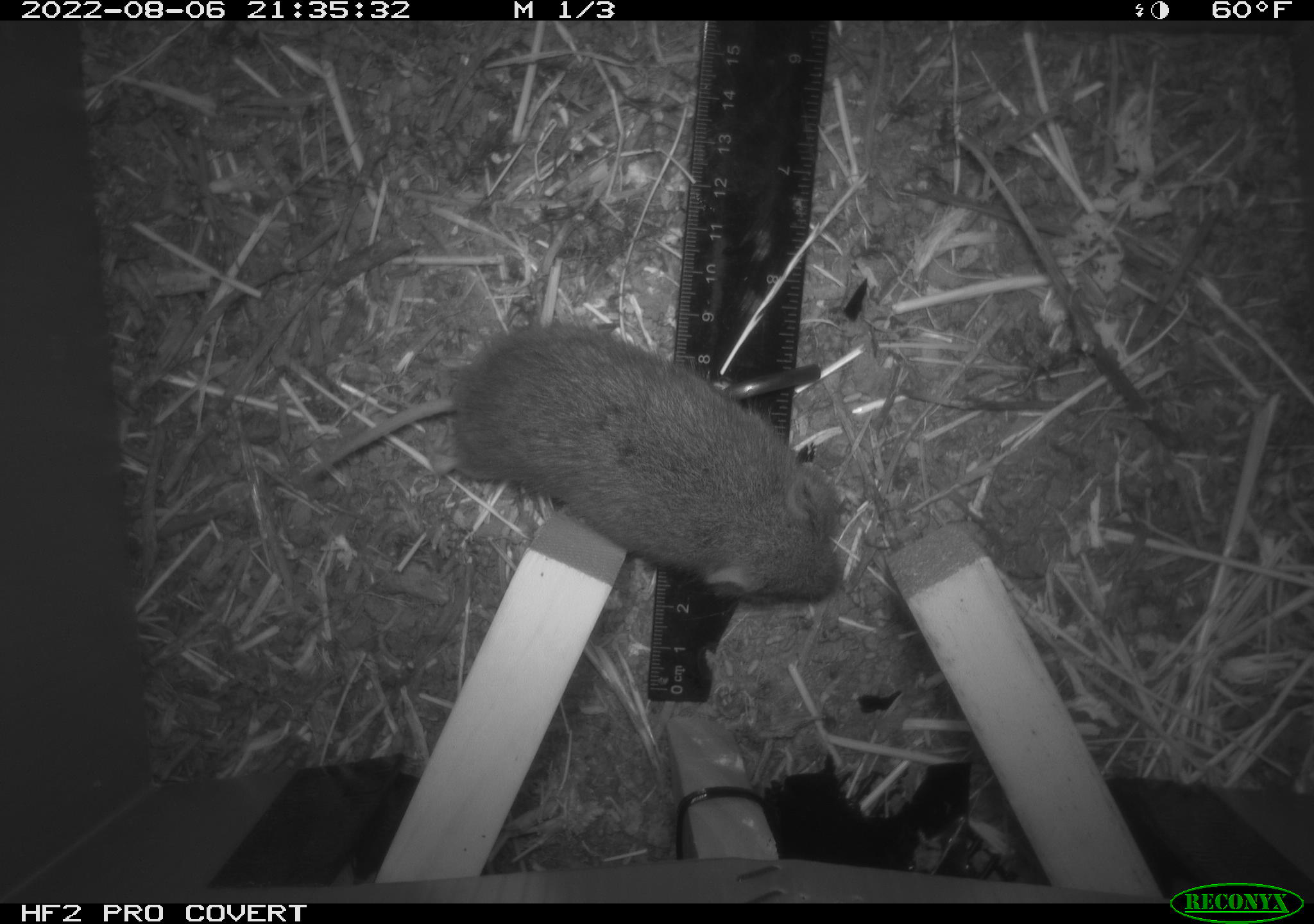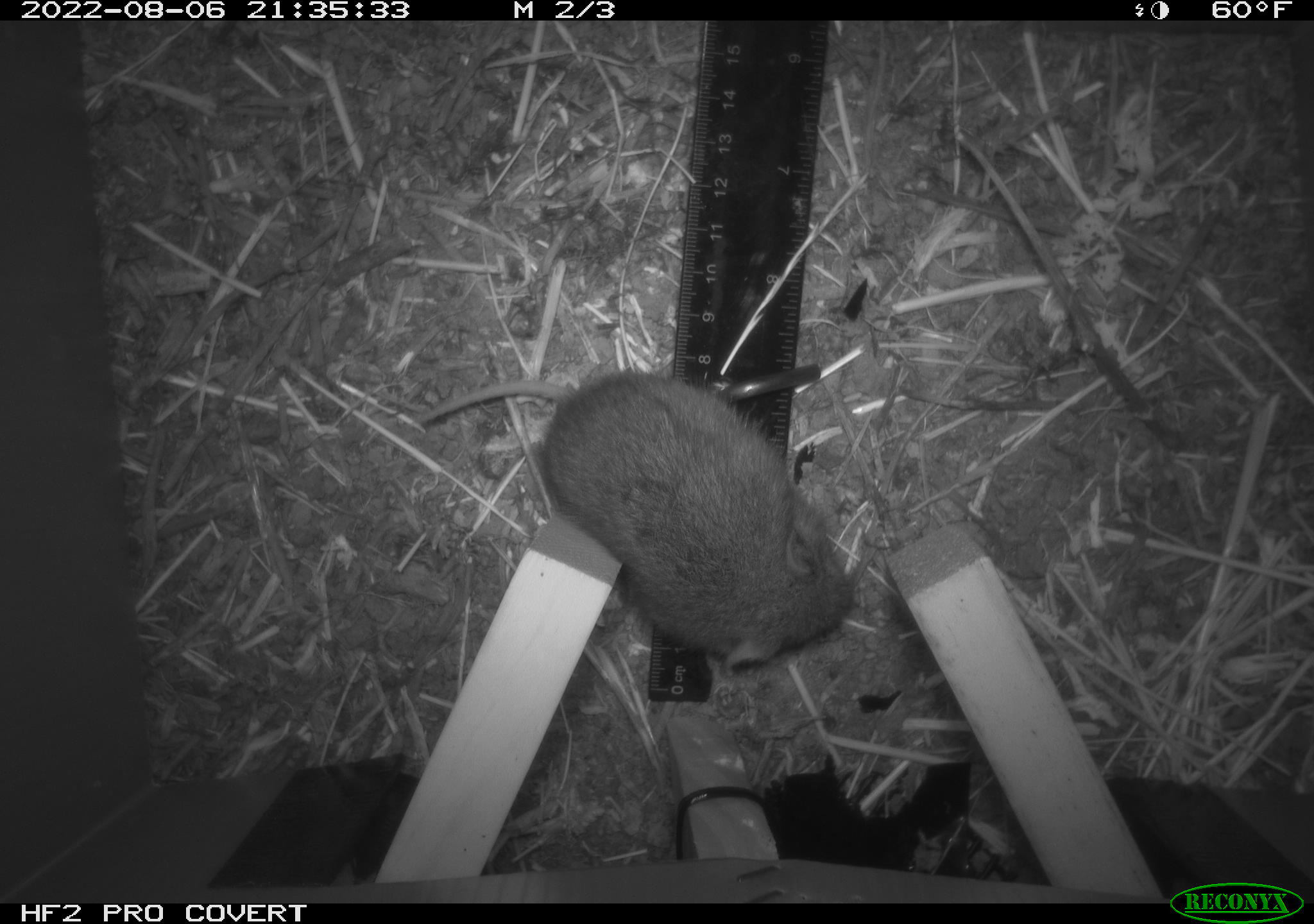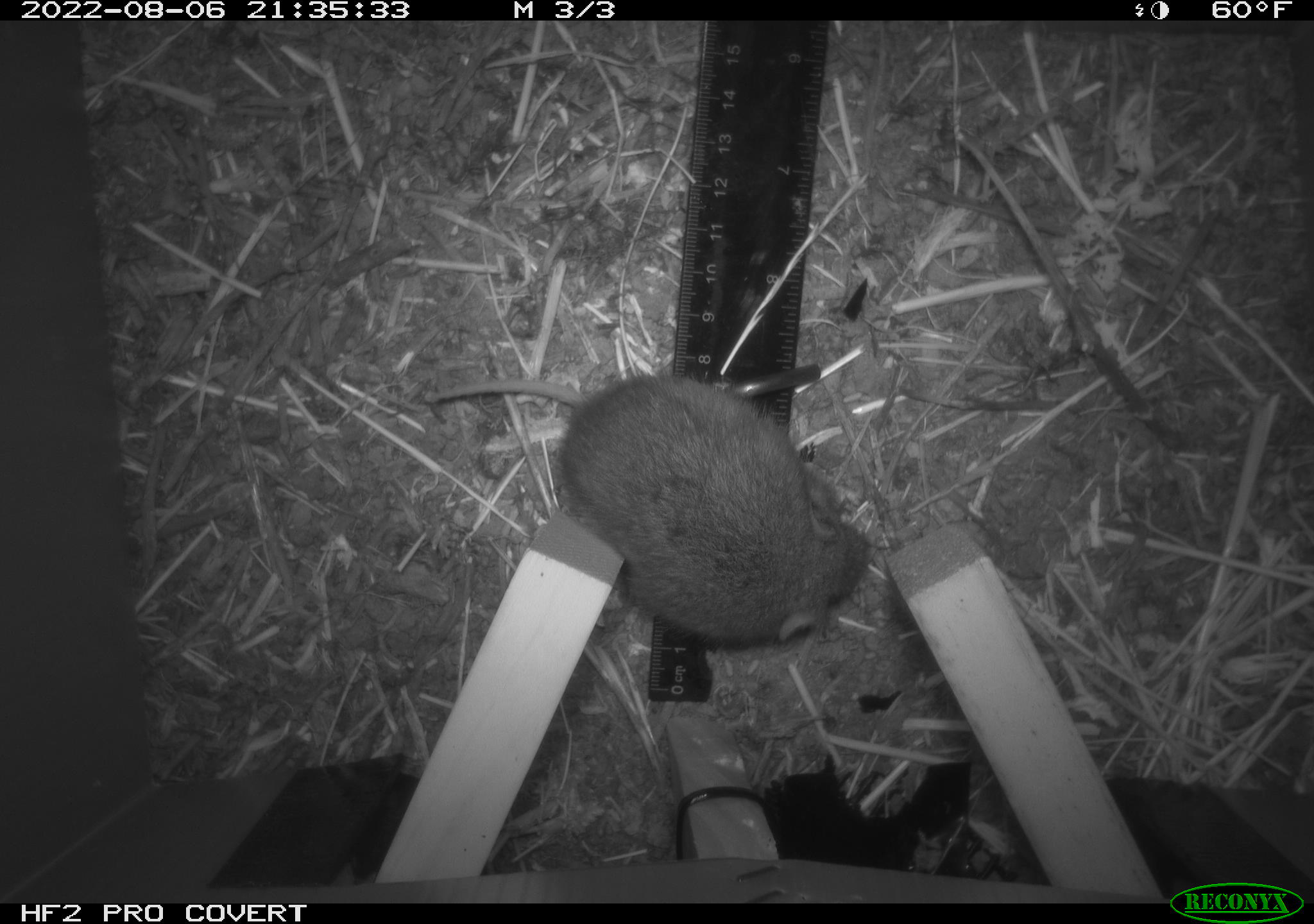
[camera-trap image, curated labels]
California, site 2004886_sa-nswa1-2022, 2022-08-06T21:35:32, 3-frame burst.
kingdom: Animalia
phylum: Chordata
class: Mammalia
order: Rodentia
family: Cricetidae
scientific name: Cricetidae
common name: hamsters, voles, lemmings, and allies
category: cricetidae family